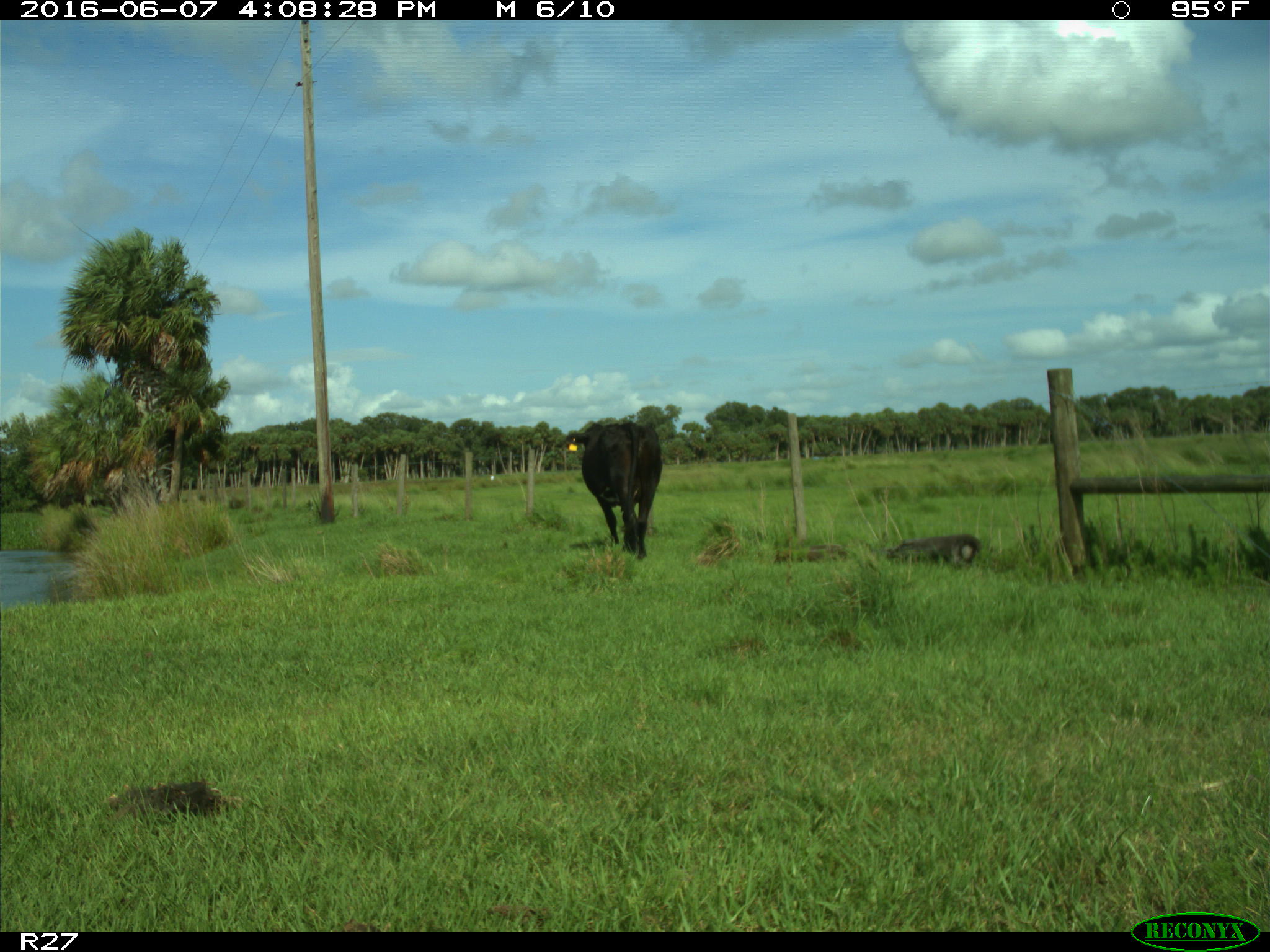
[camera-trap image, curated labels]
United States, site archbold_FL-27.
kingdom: Animalia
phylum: Chordata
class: Mammalia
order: Artiodactyla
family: Bovidae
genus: Bos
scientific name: Bos taurus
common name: domestic cow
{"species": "Bos taurus (domestic cow)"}